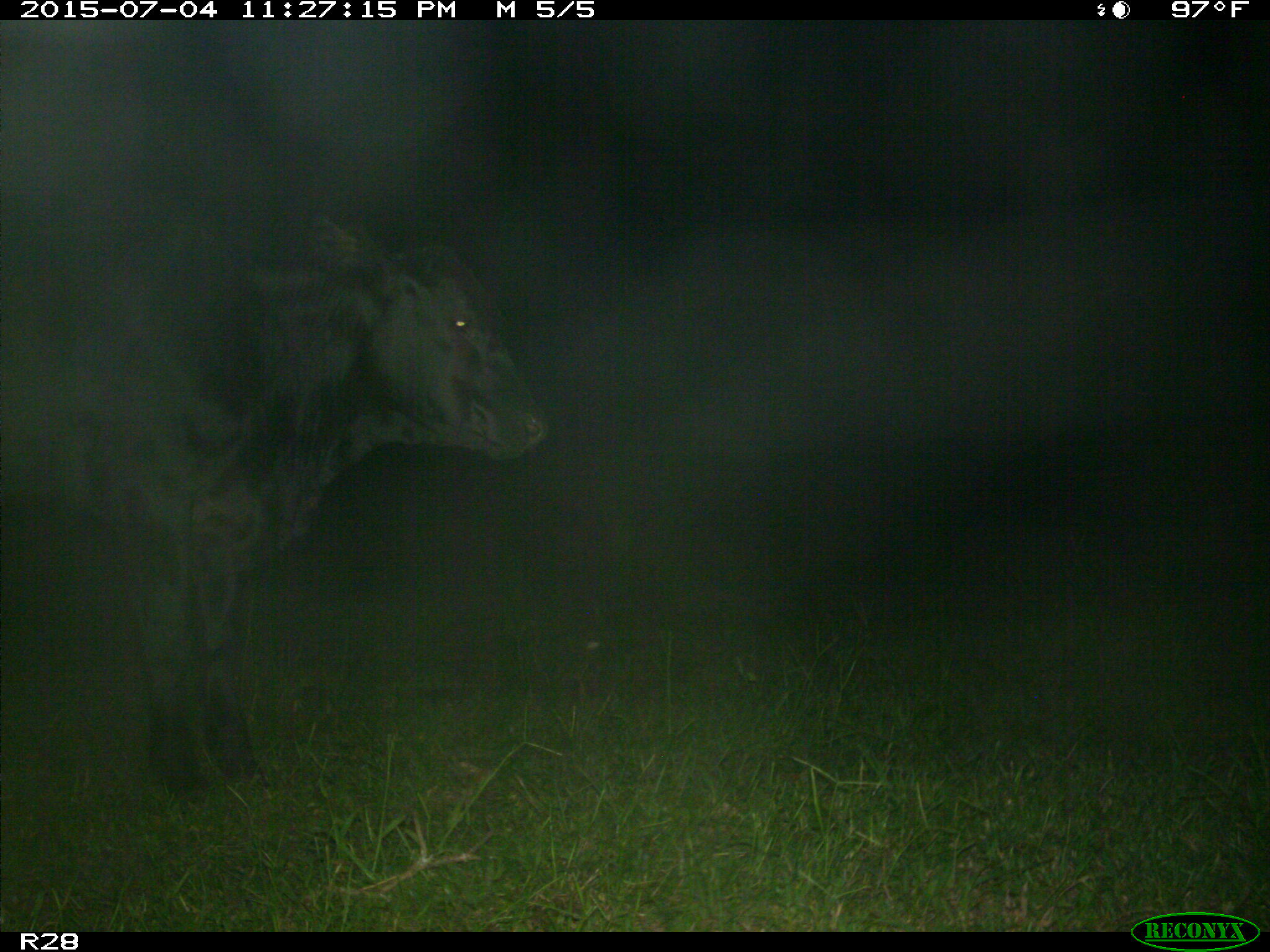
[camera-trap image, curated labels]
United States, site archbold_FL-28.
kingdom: Animalia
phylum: Chordata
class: Mammalia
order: Artiodactyla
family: Bovidae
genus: Bos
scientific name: Bos taurus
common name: domestic cow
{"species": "Bos taurus (domestic cow)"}